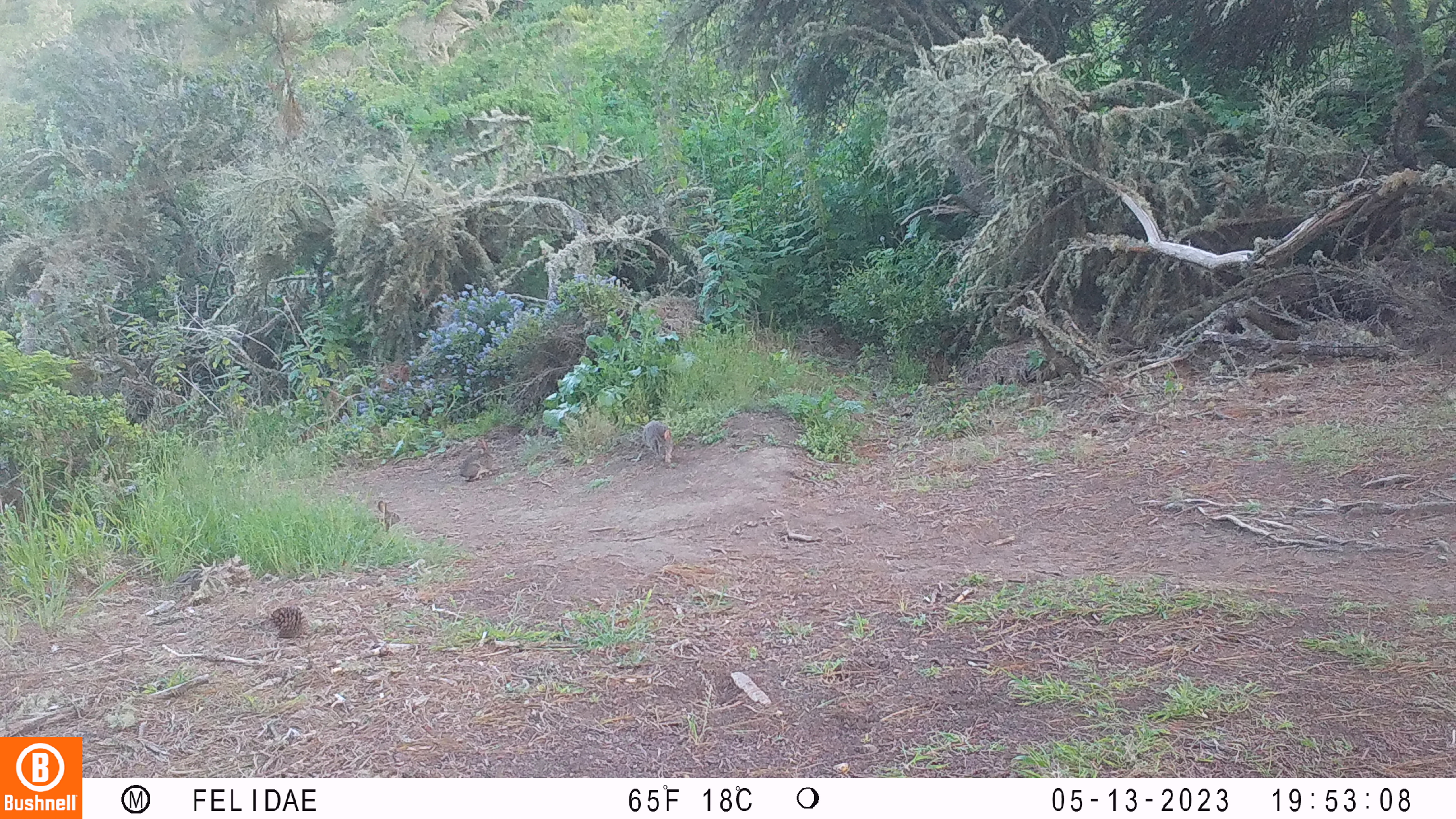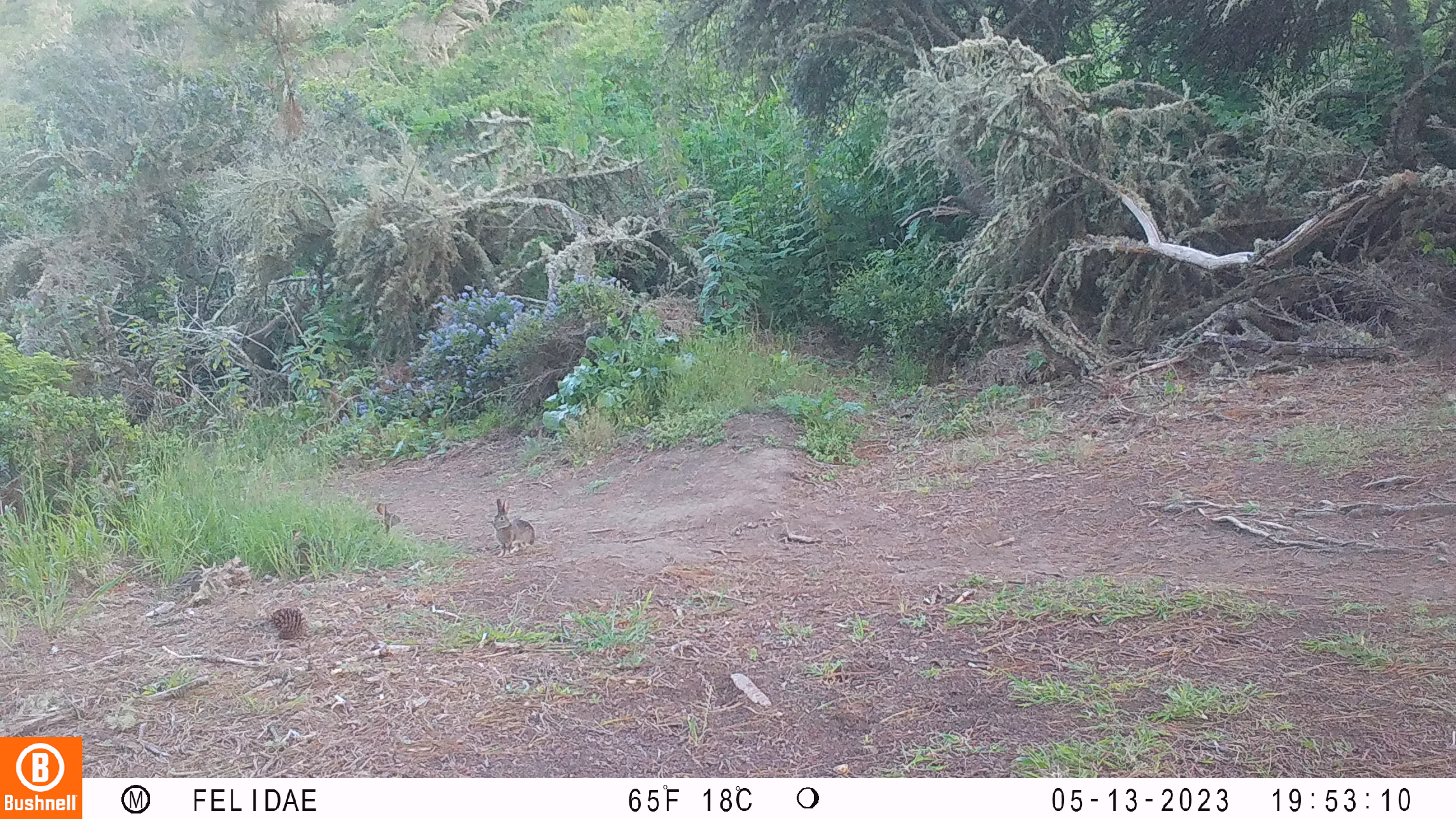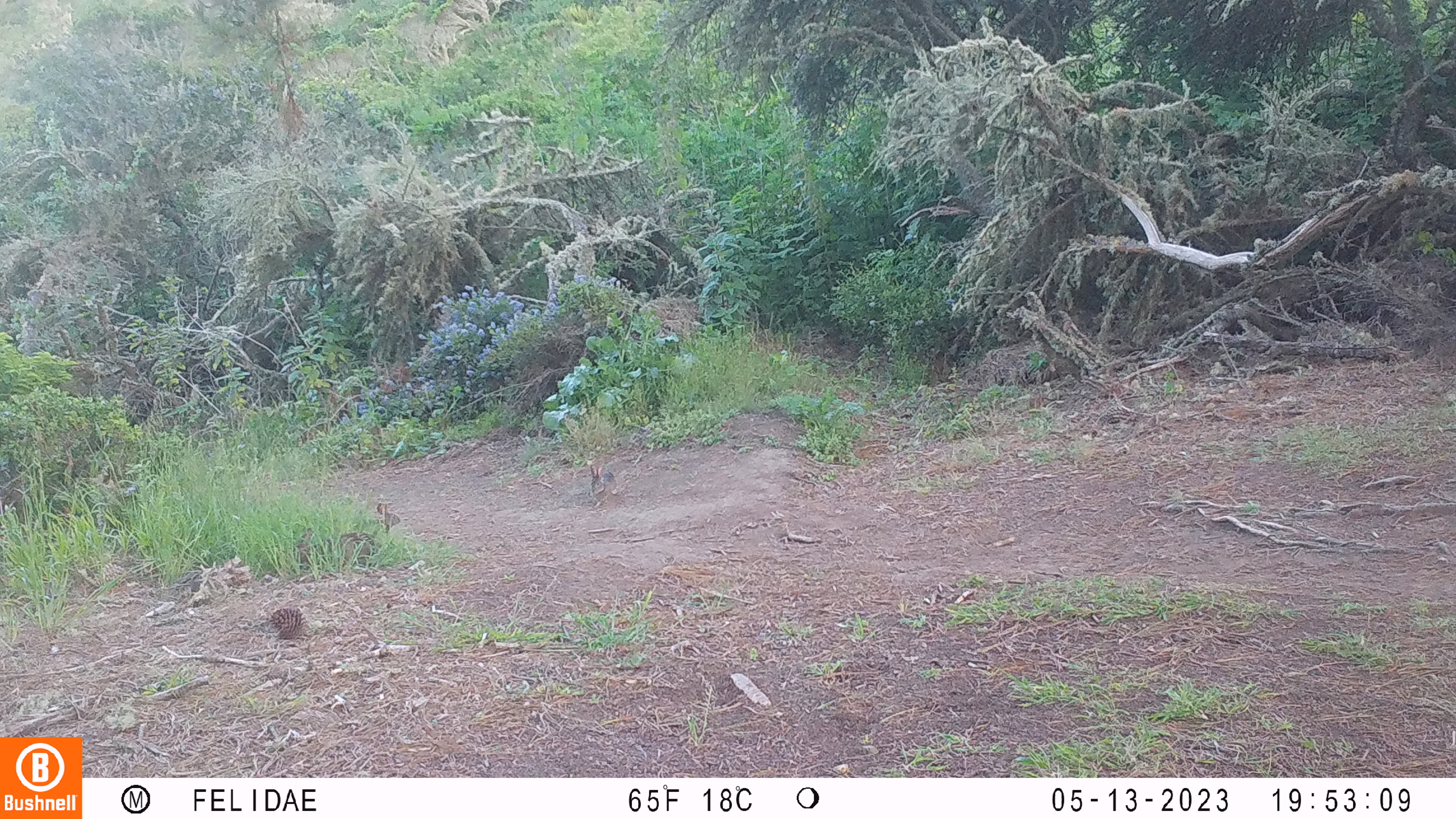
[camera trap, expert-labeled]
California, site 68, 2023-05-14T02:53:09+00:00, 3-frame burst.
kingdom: Animalia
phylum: Chordata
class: Mammalia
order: Lagomorpha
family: Leporidae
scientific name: Leporidae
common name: rabbit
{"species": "rabbit (Leporidae)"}